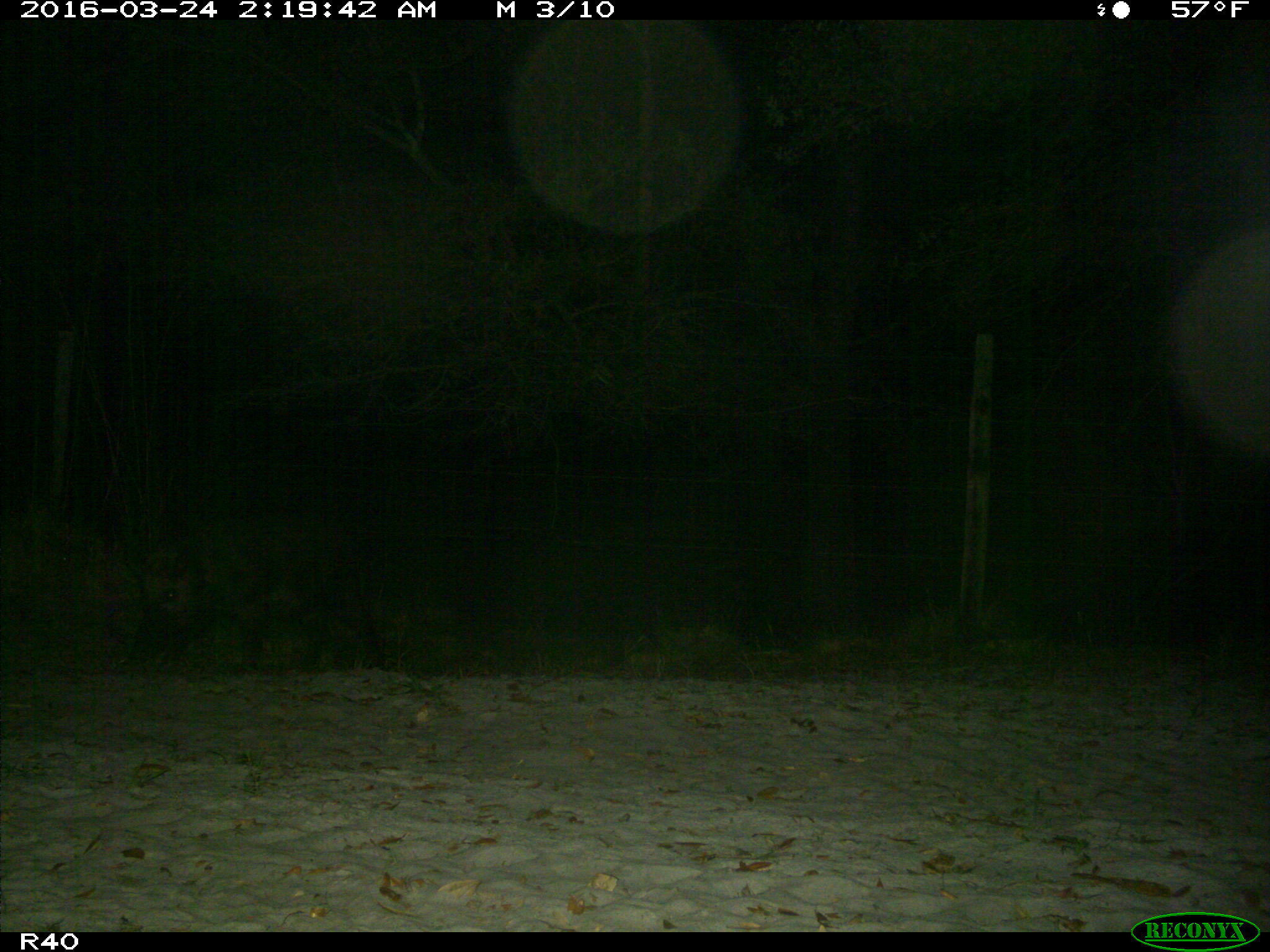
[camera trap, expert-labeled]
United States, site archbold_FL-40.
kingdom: Animalia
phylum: Chordata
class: Mammalia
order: Artiodactyla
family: Suidae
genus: Sus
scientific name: Sus scrofa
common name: wild boar